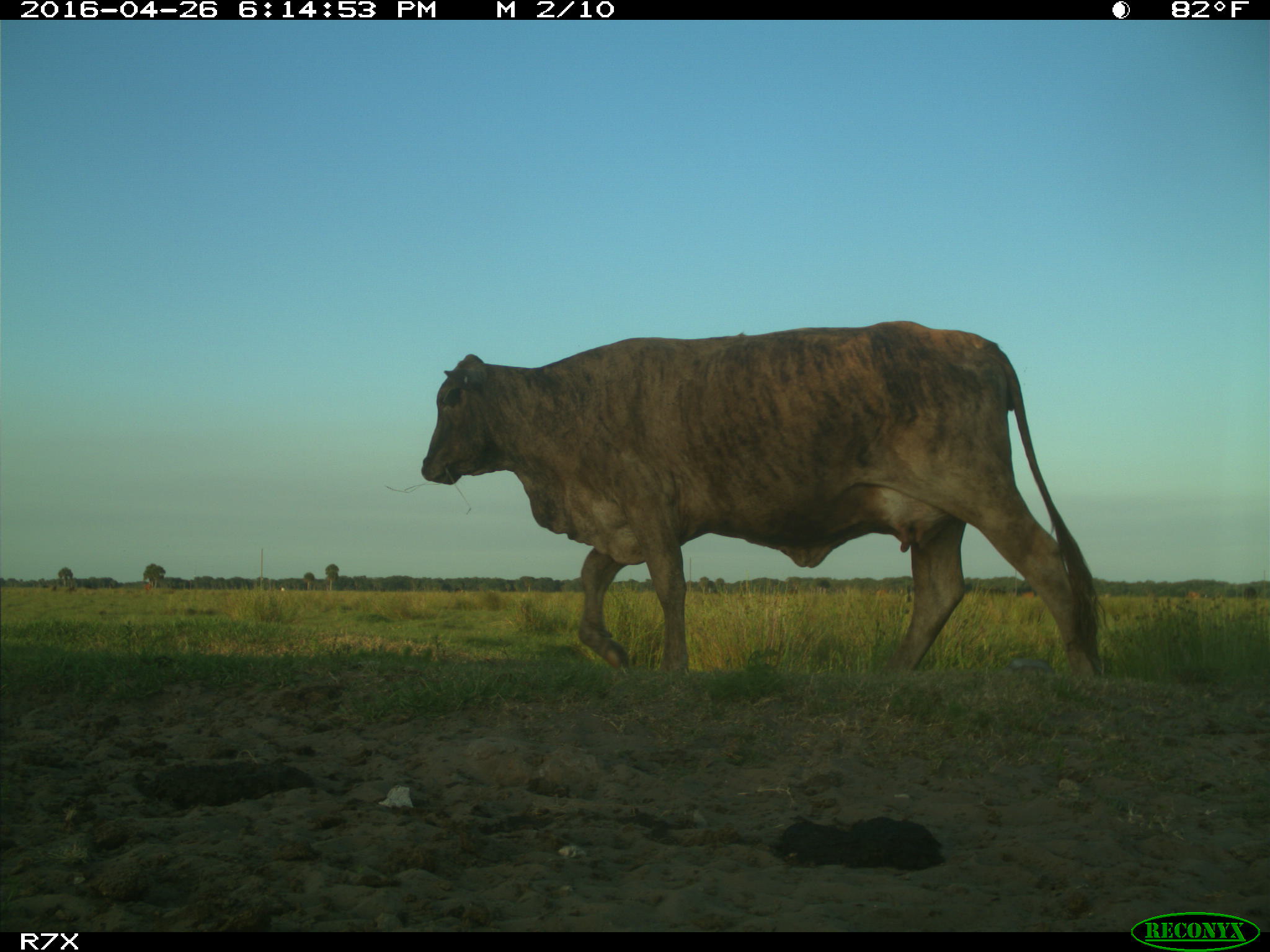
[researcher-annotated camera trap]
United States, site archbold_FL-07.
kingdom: Animalia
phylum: Chordata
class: Mammalia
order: Artiodactyla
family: Bovidae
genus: Bos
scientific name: Bos taurus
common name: domestic cow